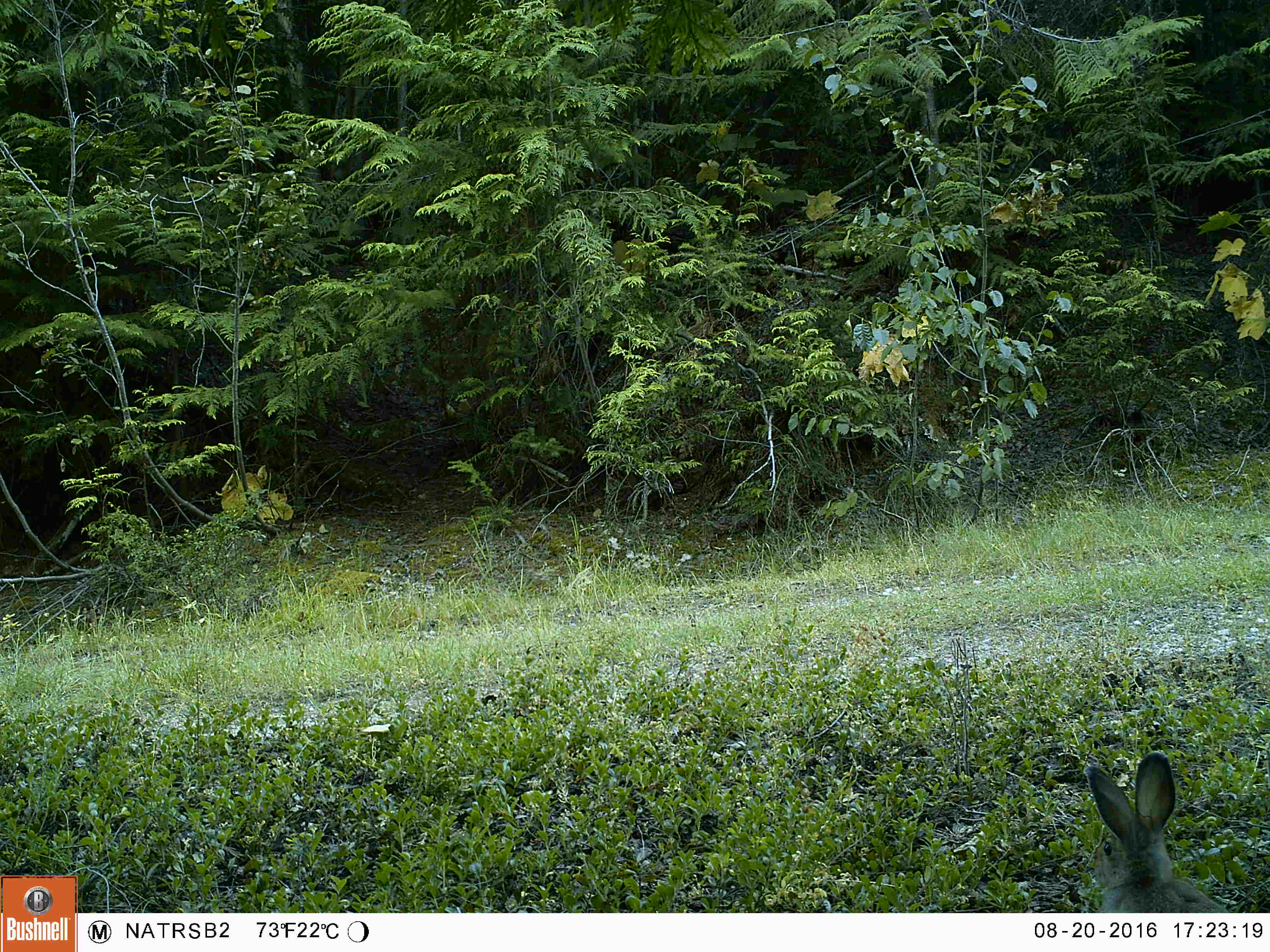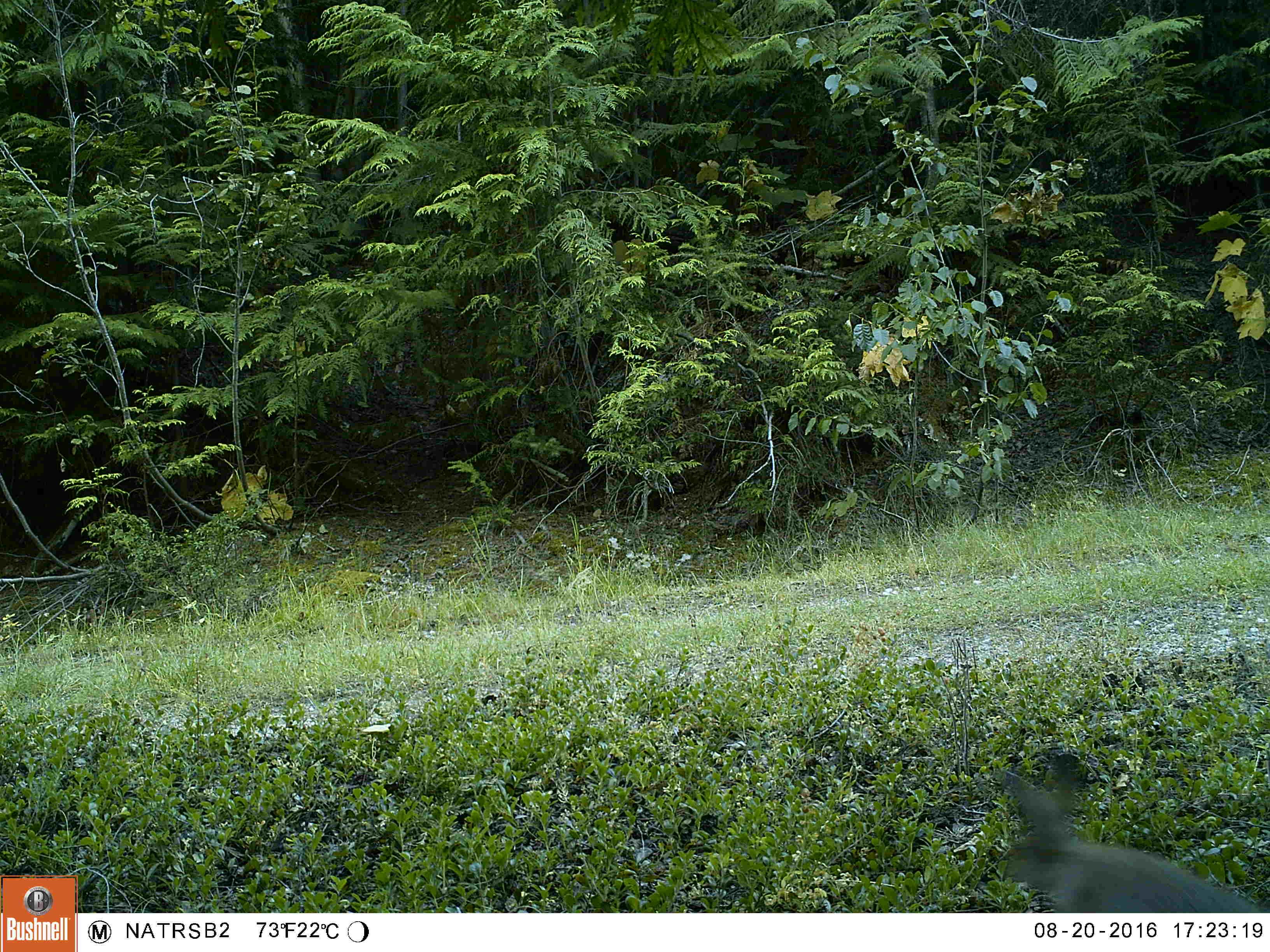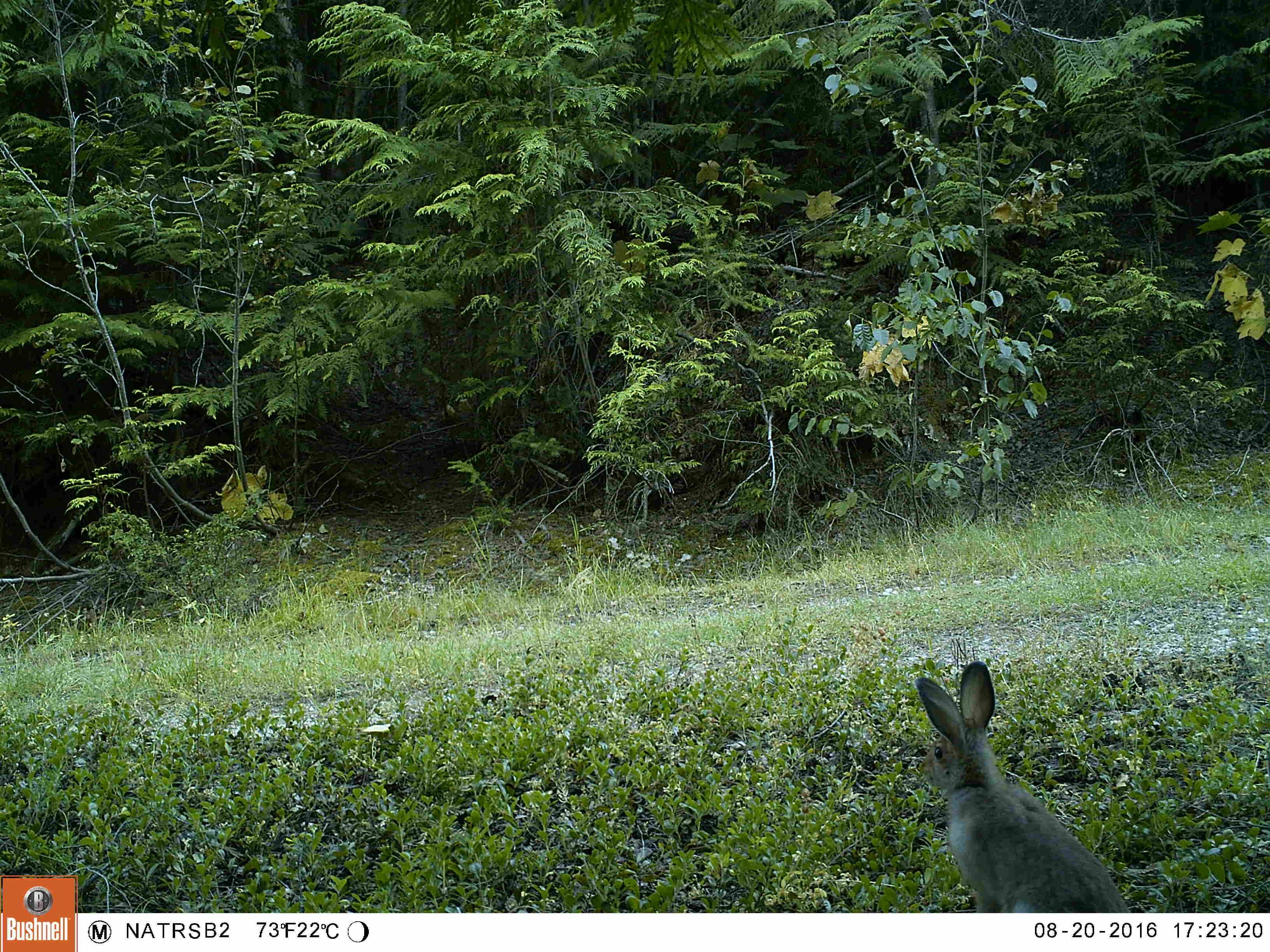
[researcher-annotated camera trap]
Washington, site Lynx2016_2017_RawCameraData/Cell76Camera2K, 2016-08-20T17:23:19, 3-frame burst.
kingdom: Animalia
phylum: Chordata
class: Mammalia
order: Lagomorpha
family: Leporidae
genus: Lepus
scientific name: Lepus americanus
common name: snowshoe hare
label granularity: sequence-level